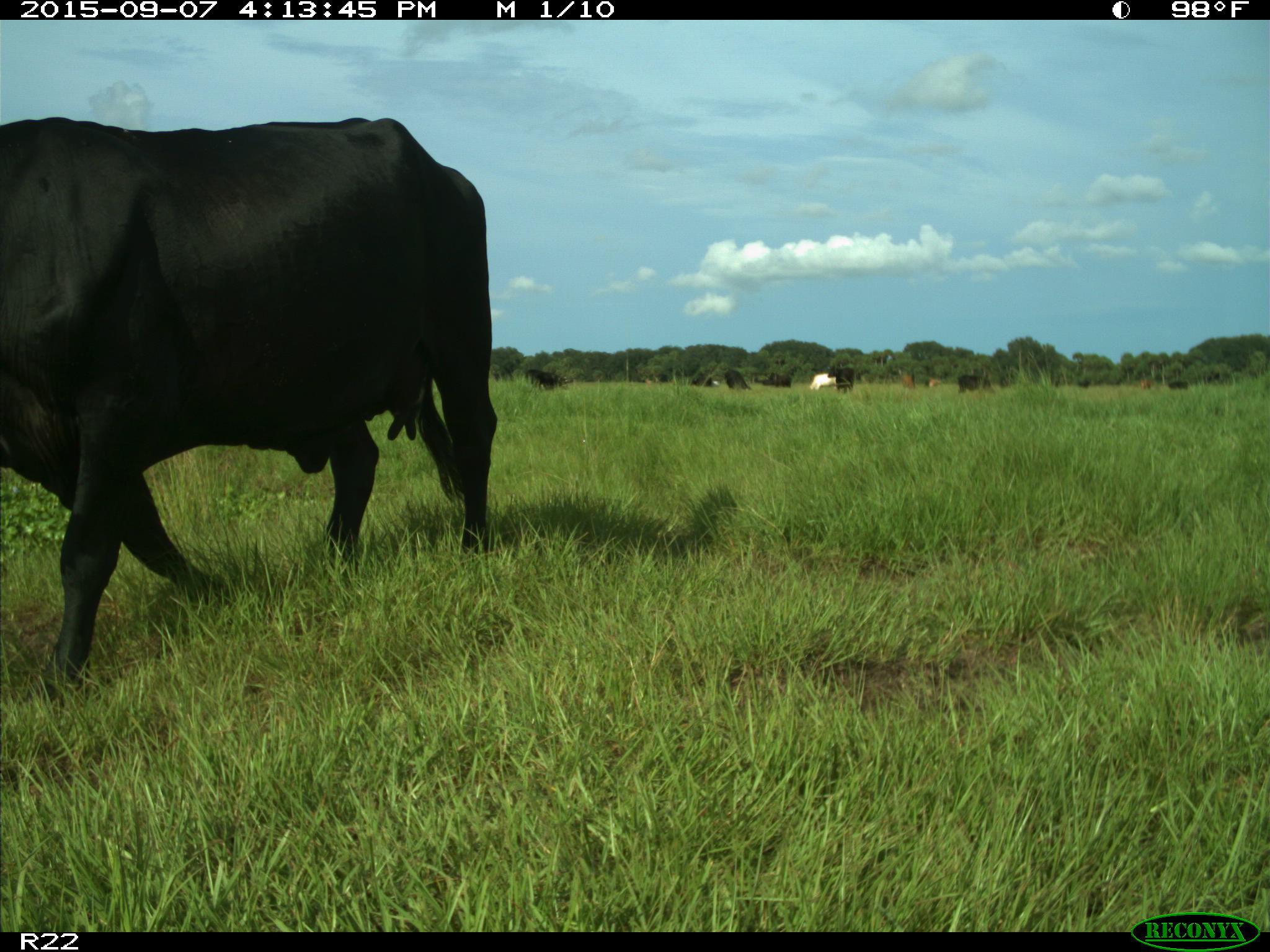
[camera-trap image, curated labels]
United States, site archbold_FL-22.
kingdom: Animalia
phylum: Chordata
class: Mammalia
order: Artiodactyla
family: Bovidae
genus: Bos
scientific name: Bos taurus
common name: domestic cow